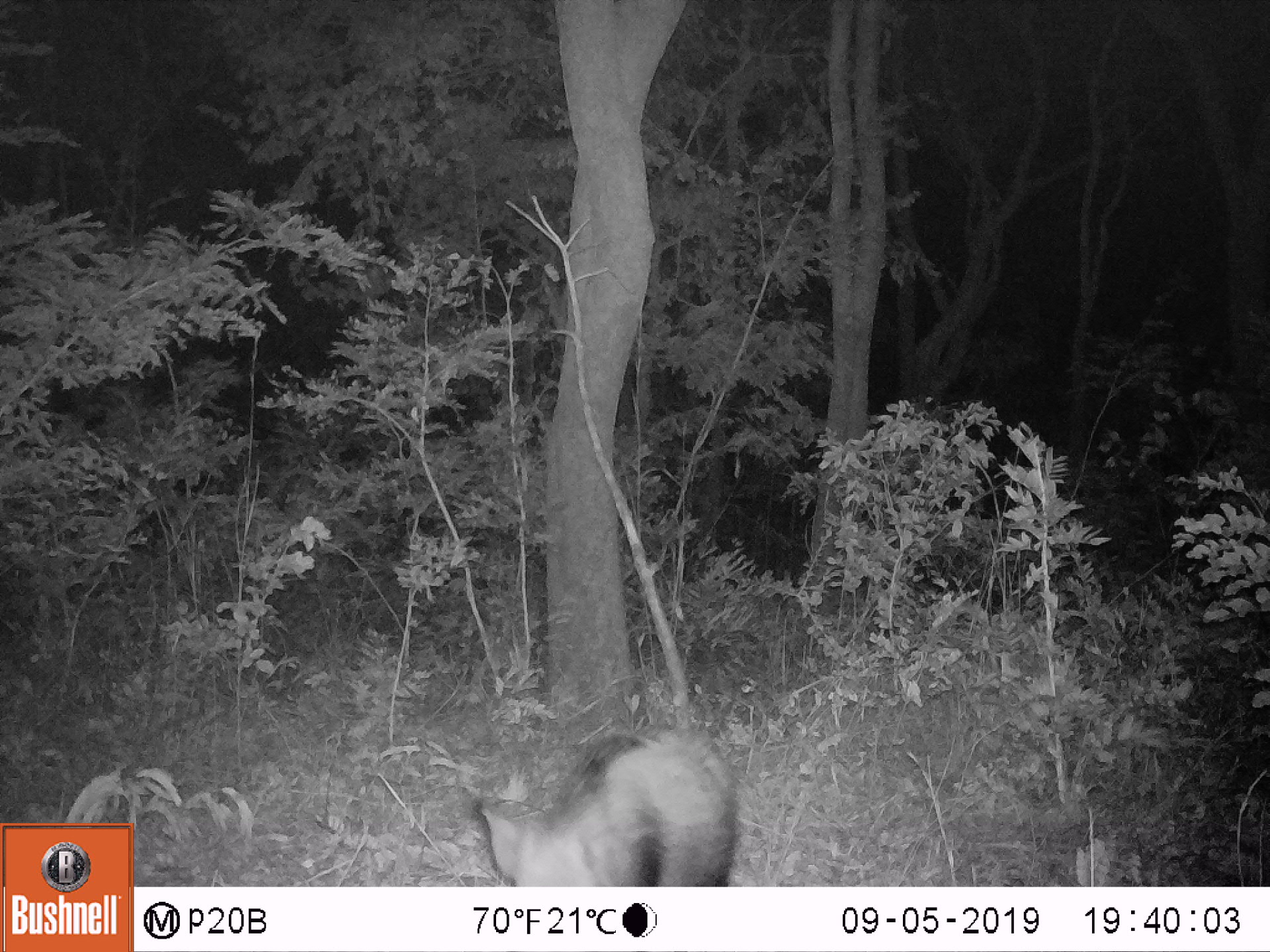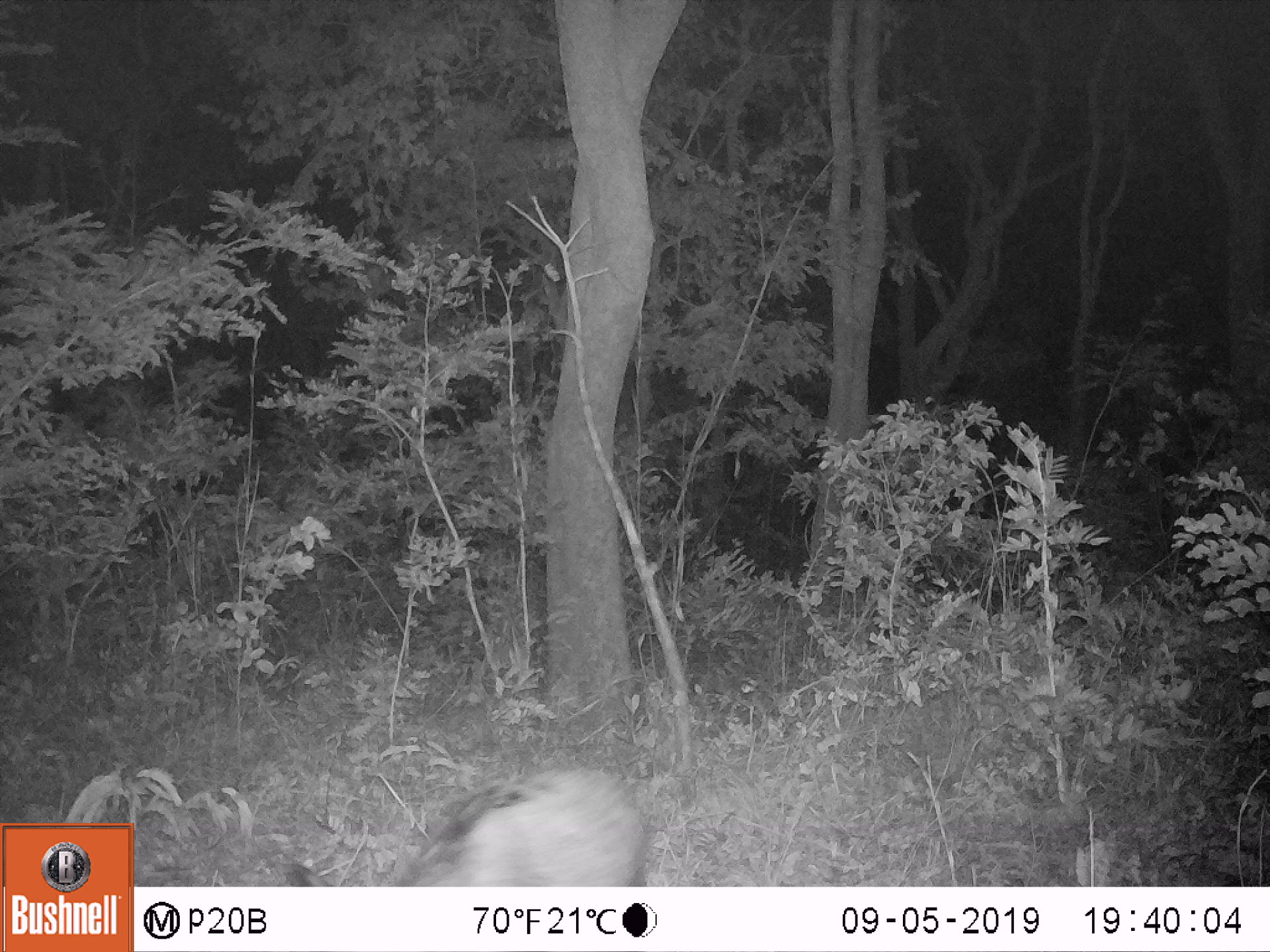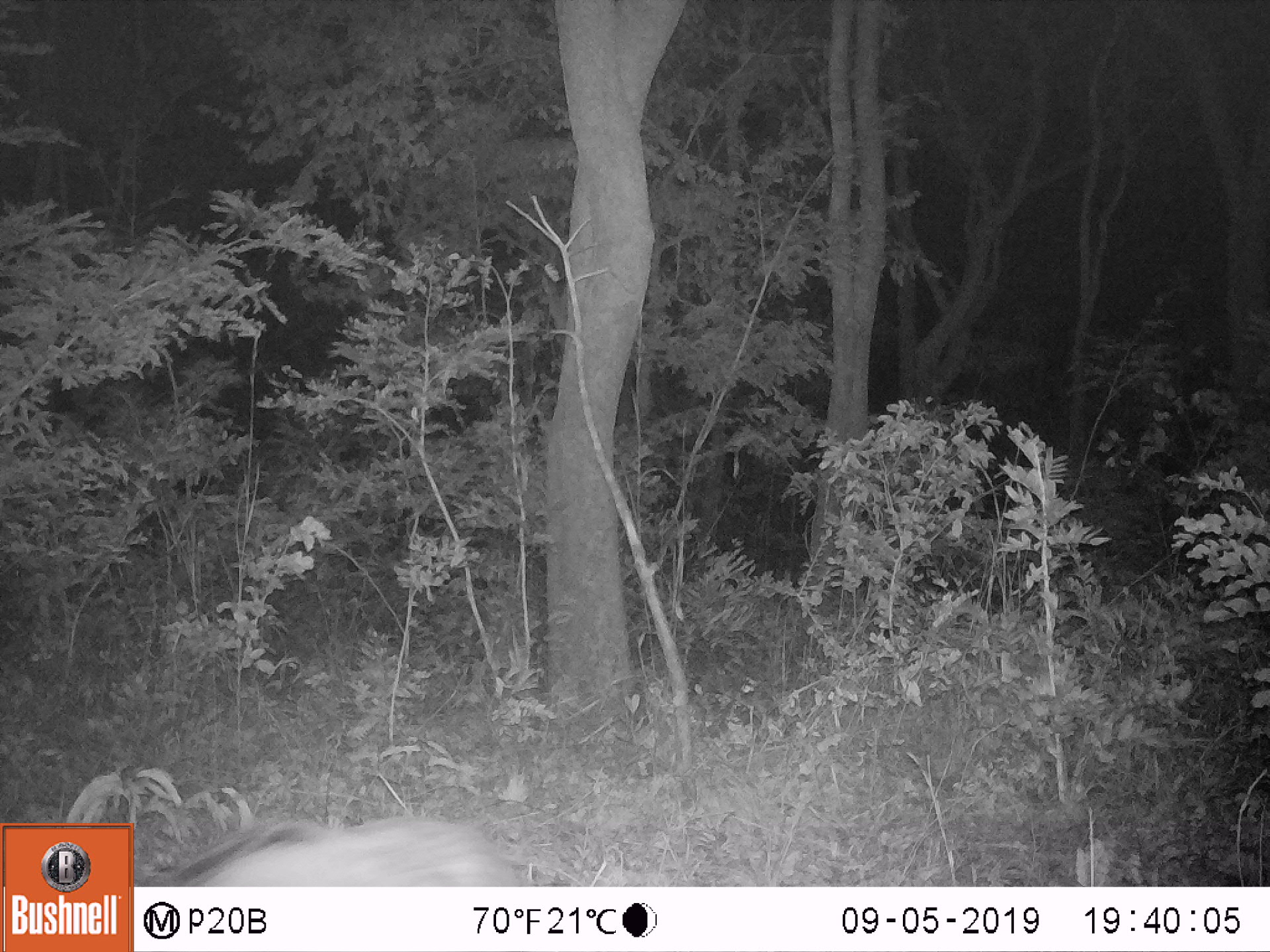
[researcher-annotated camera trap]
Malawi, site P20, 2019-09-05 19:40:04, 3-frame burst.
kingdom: Animalia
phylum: Chordata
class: Mammalia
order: Artiodactyla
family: Suidae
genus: Potamochoerus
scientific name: Potamochoerus larvatus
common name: bushpig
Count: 1.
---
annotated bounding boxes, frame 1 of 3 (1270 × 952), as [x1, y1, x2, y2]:
bushpig: [475, 724, 739, 885]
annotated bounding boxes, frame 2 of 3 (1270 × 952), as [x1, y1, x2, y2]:
bushpig: [282, 760, 647, 883]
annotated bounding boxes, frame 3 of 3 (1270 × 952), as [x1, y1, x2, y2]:
bushpig: [137, 803, 529, 887]